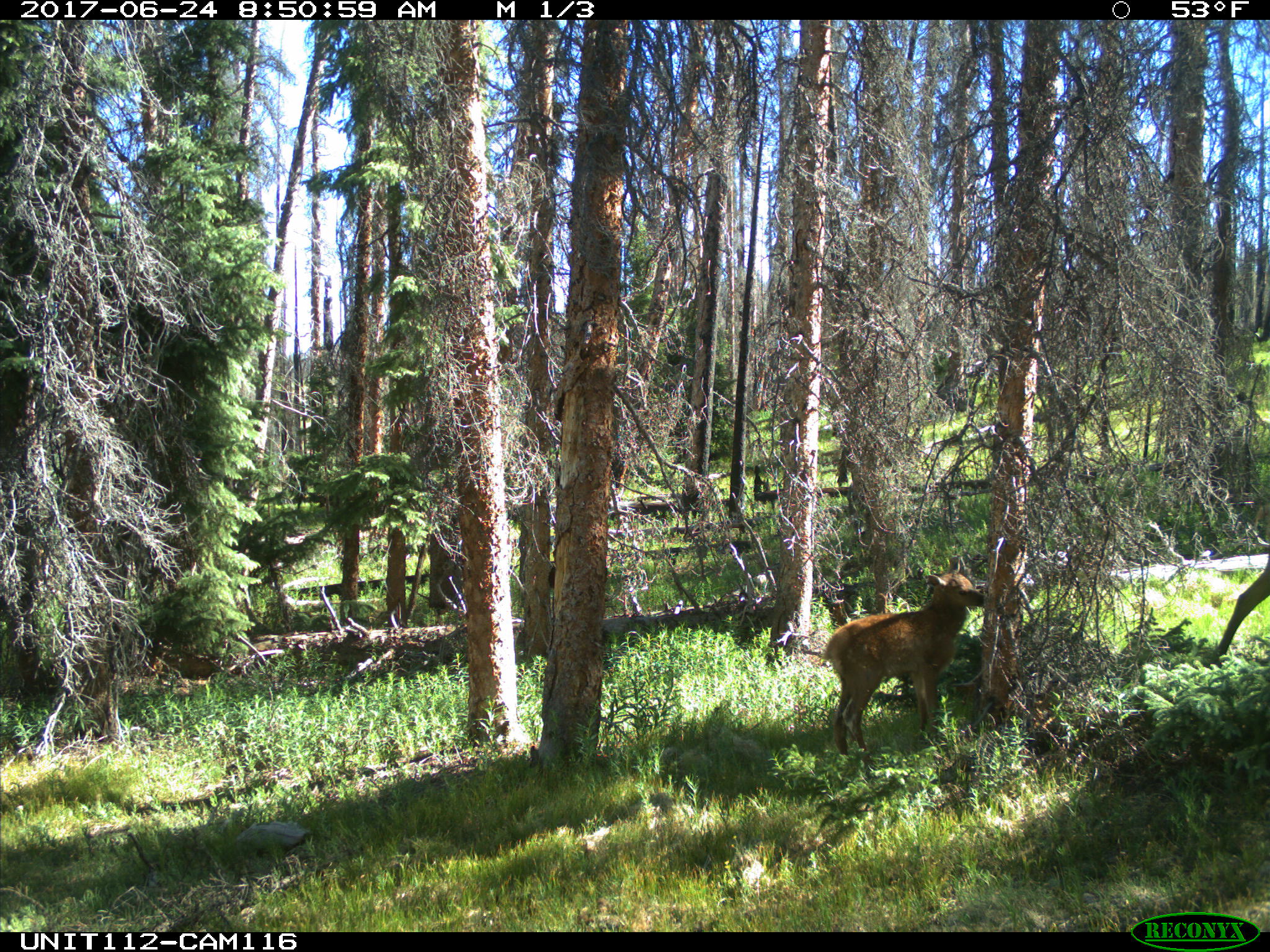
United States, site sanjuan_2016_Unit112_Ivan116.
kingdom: Animalia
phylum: Chordata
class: Mammalia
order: Artiodactyla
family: Cervidae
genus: Cervus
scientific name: Cervus elaphus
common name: red deer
Cervus elaphus (red deer).